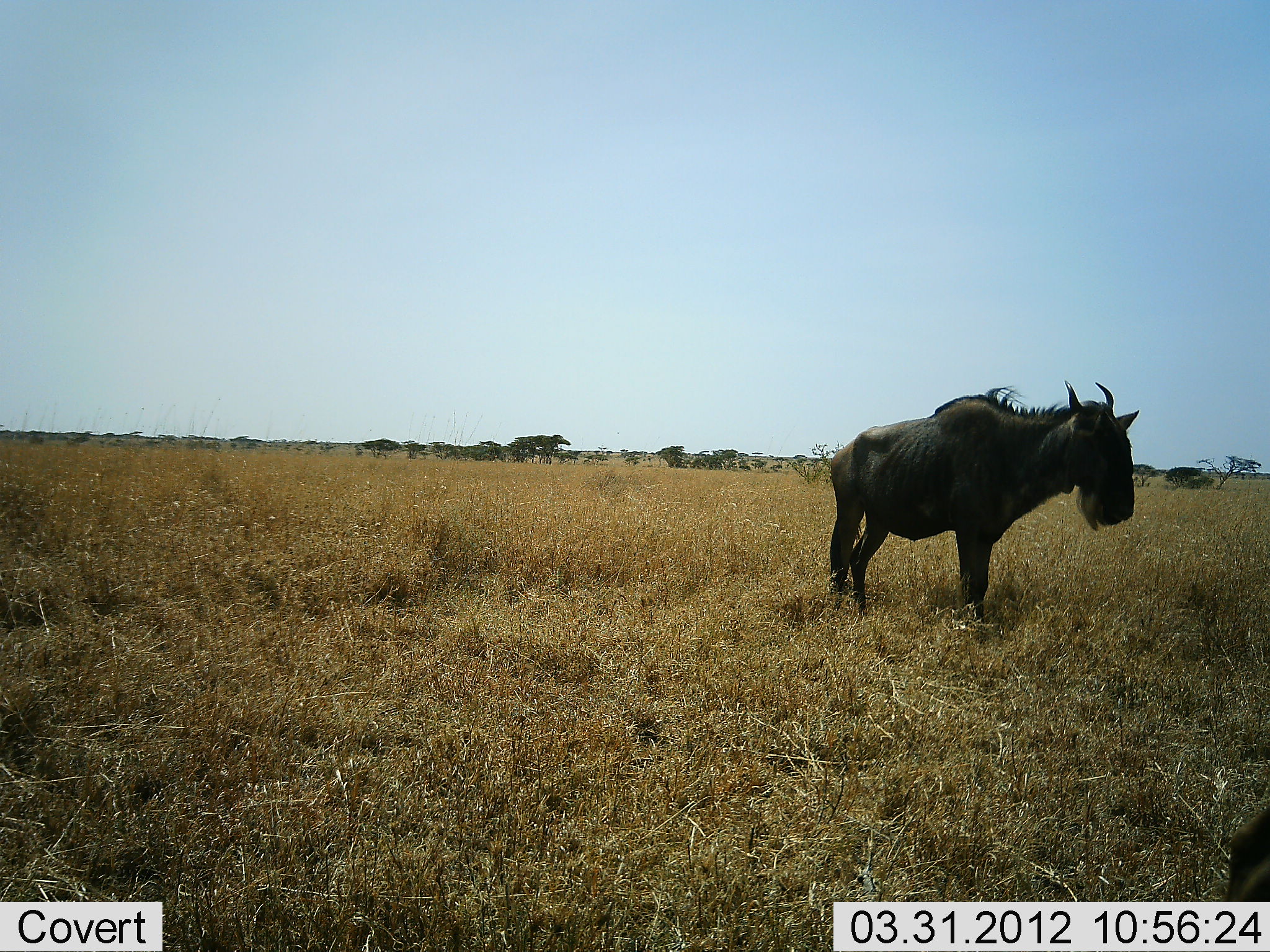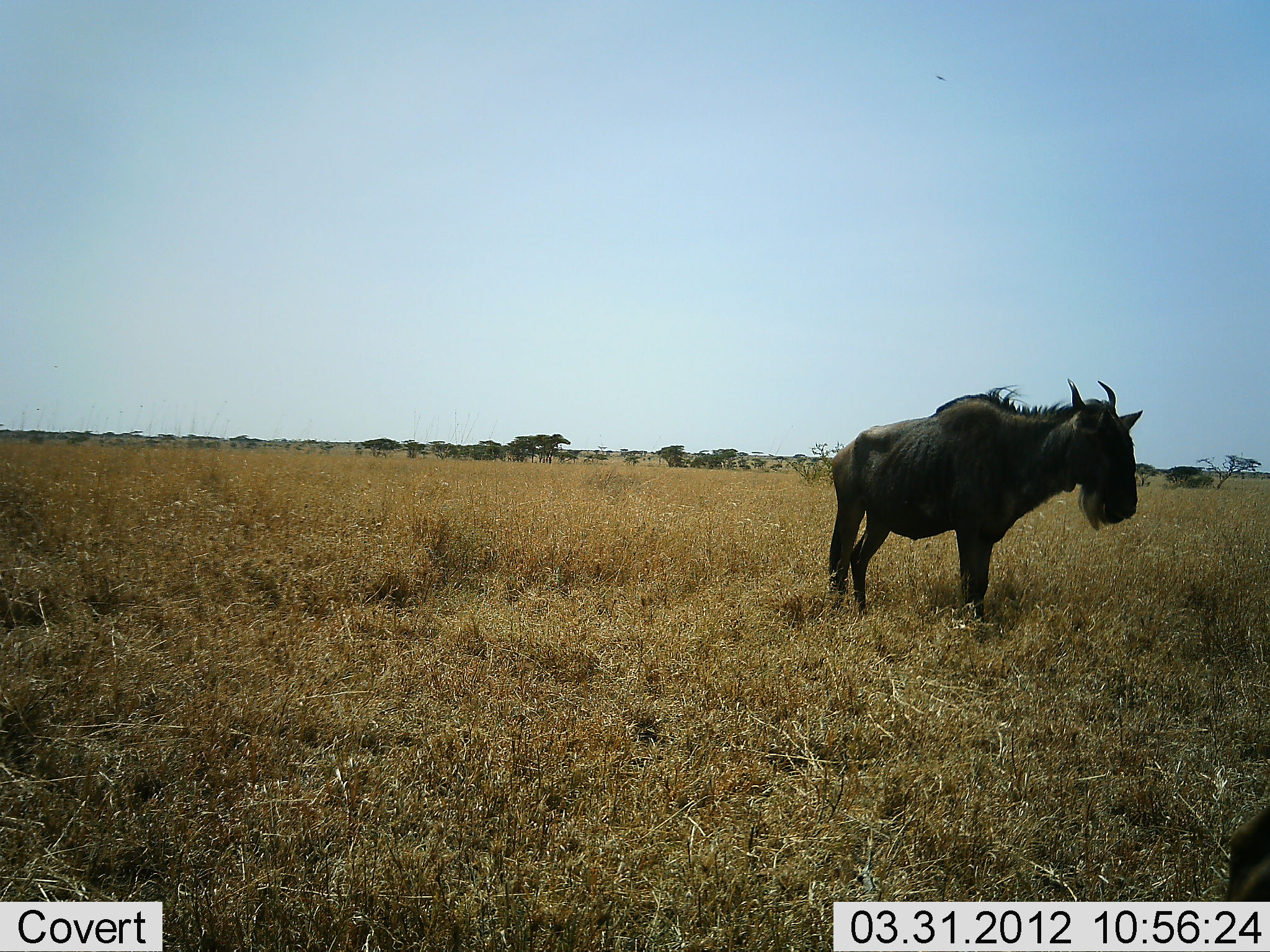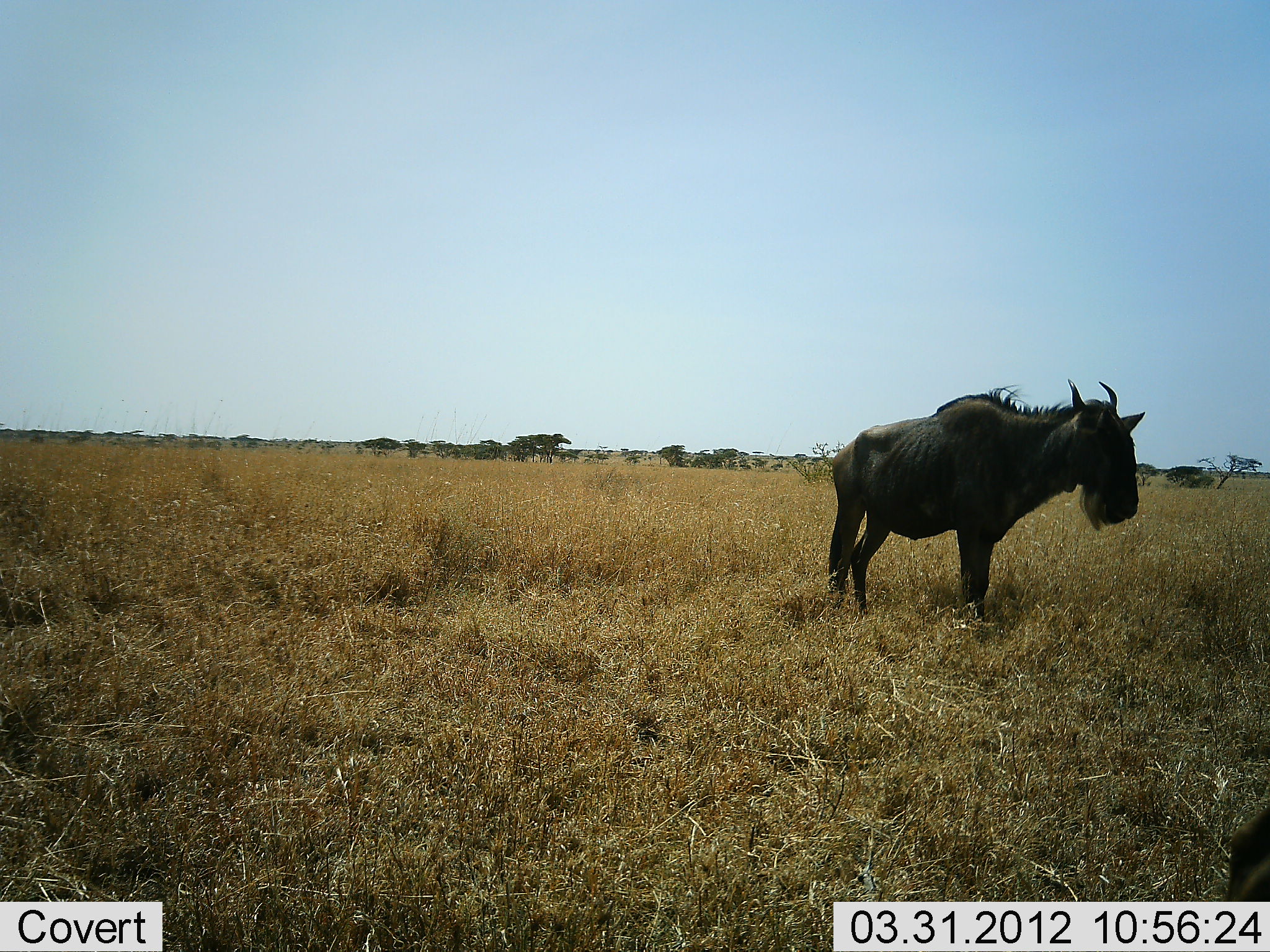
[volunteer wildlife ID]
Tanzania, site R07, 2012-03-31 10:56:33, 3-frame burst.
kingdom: Animalia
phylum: Chordata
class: Mammalia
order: Artiodactyla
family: Bovidae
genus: Connochaetes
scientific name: Connochaetes taurinus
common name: blue wildebeest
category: wildebeest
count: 1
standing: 100%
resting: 8%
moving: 0%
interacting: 0%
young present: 0%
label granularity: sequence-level